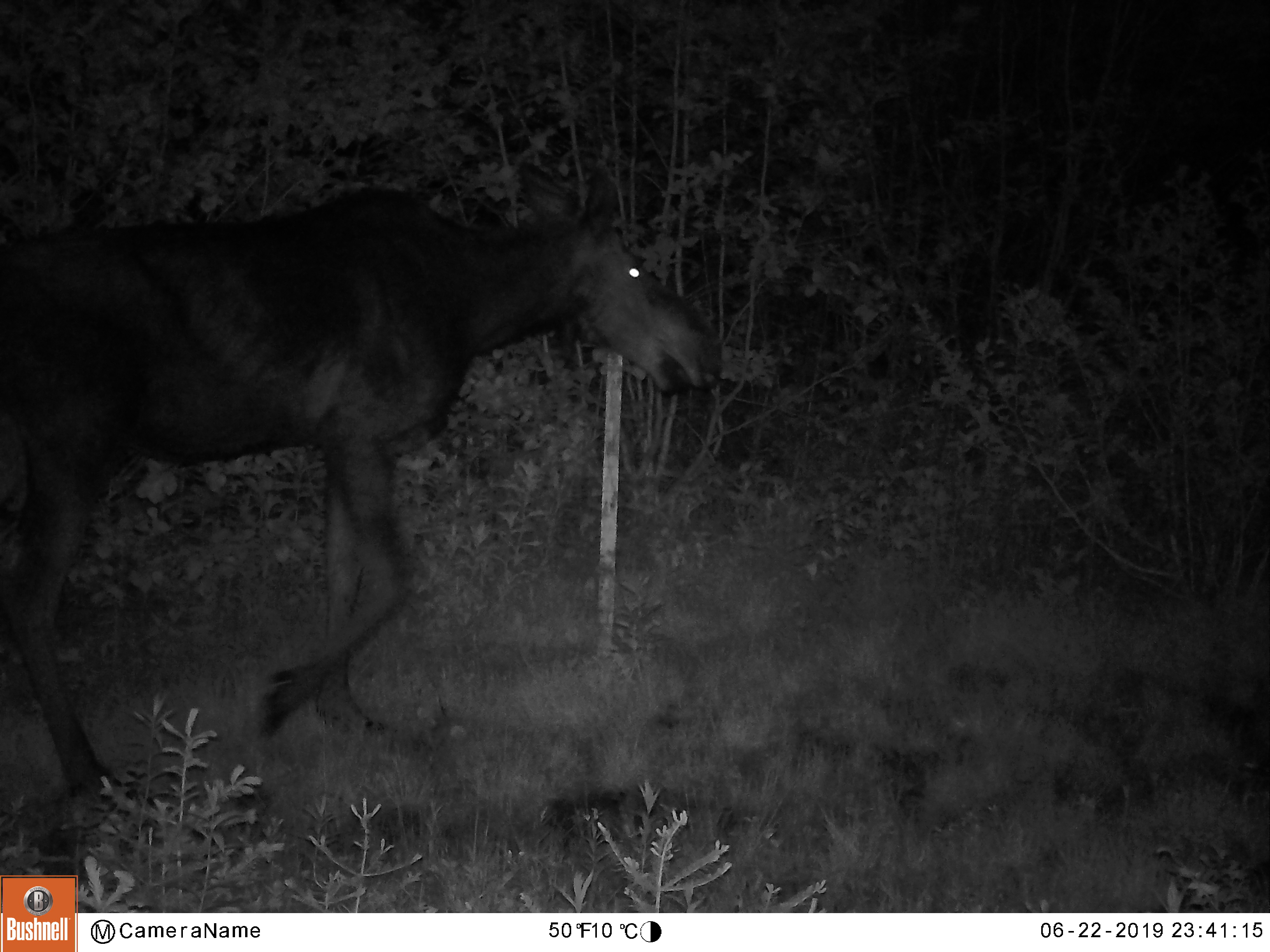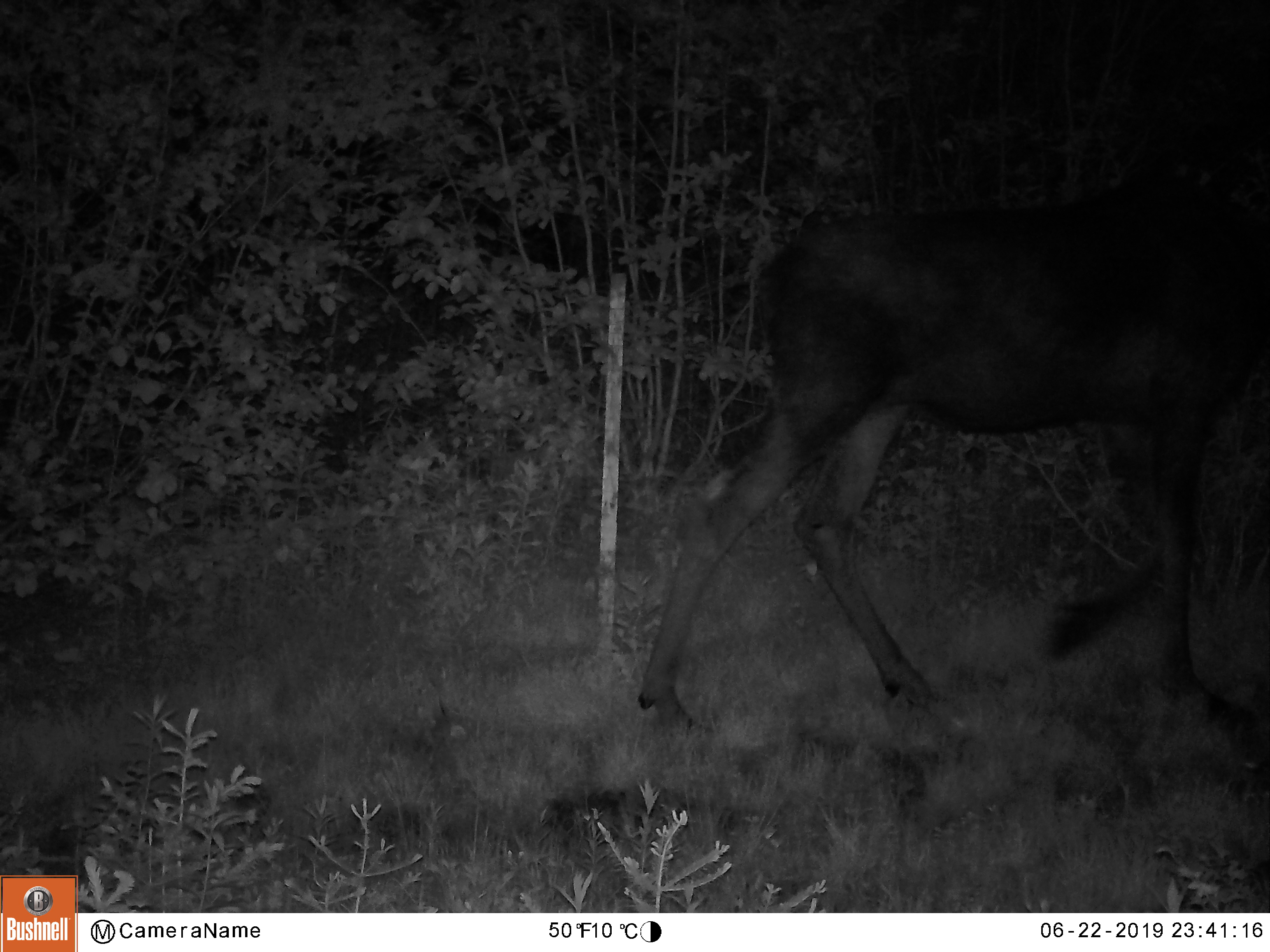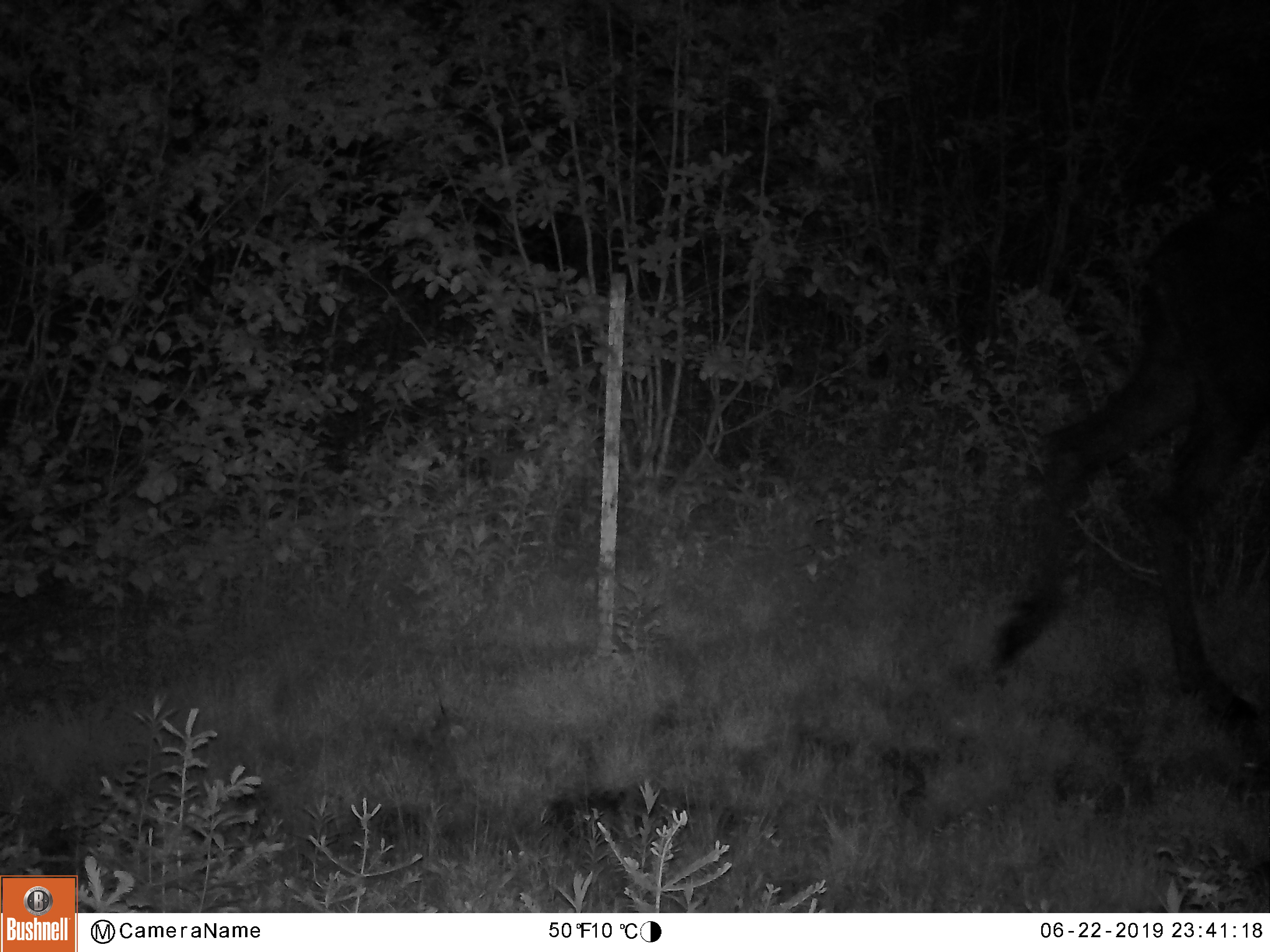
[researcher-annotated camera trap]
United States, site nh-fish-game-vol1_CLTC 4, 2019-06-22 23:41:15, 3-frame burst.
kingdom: Animalia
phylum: Chordata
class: Mammalia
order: Artiodactyla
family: Cervidae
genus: Alces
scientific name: Alces alces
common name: moose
Moose (Alces alces).